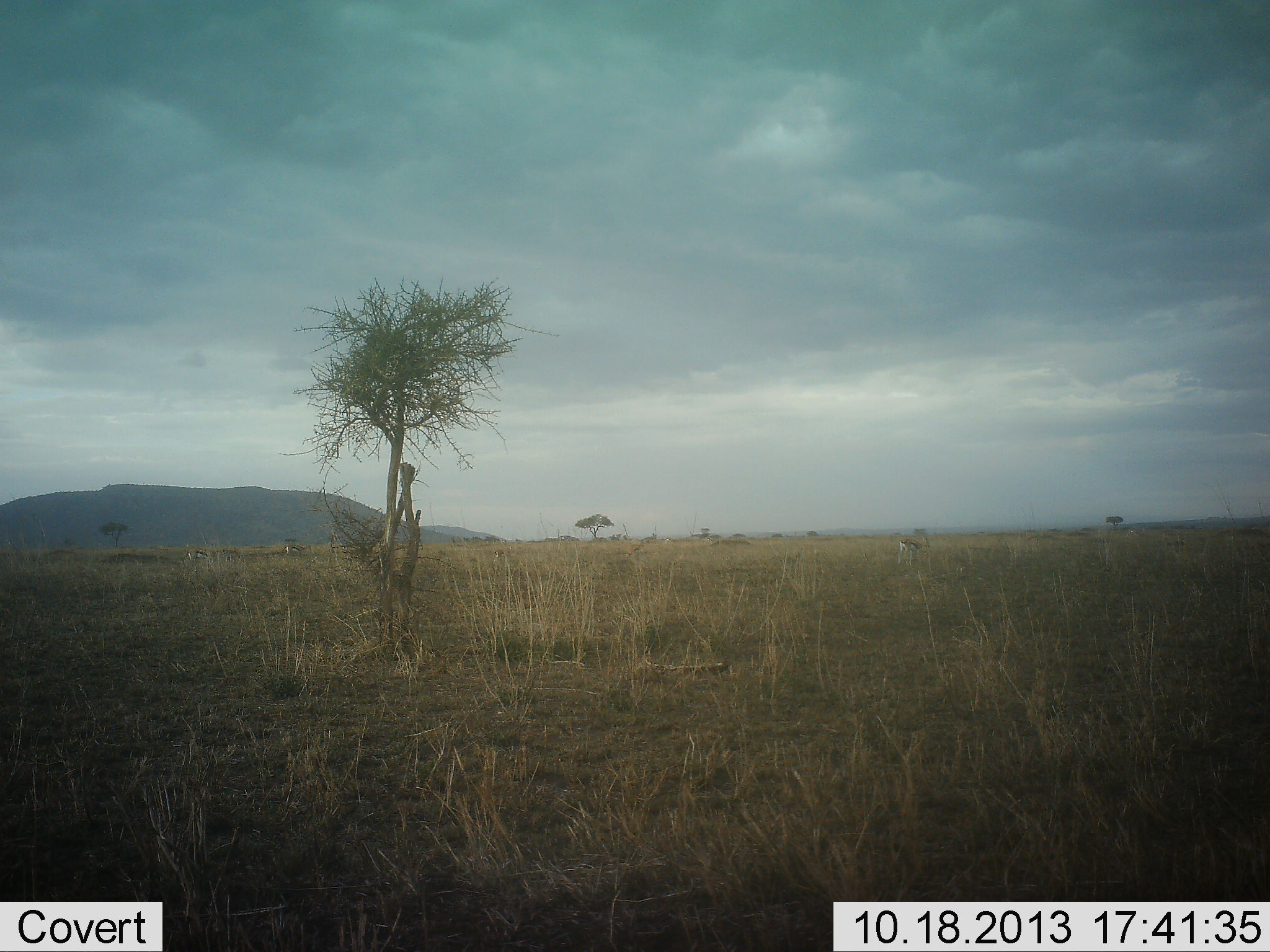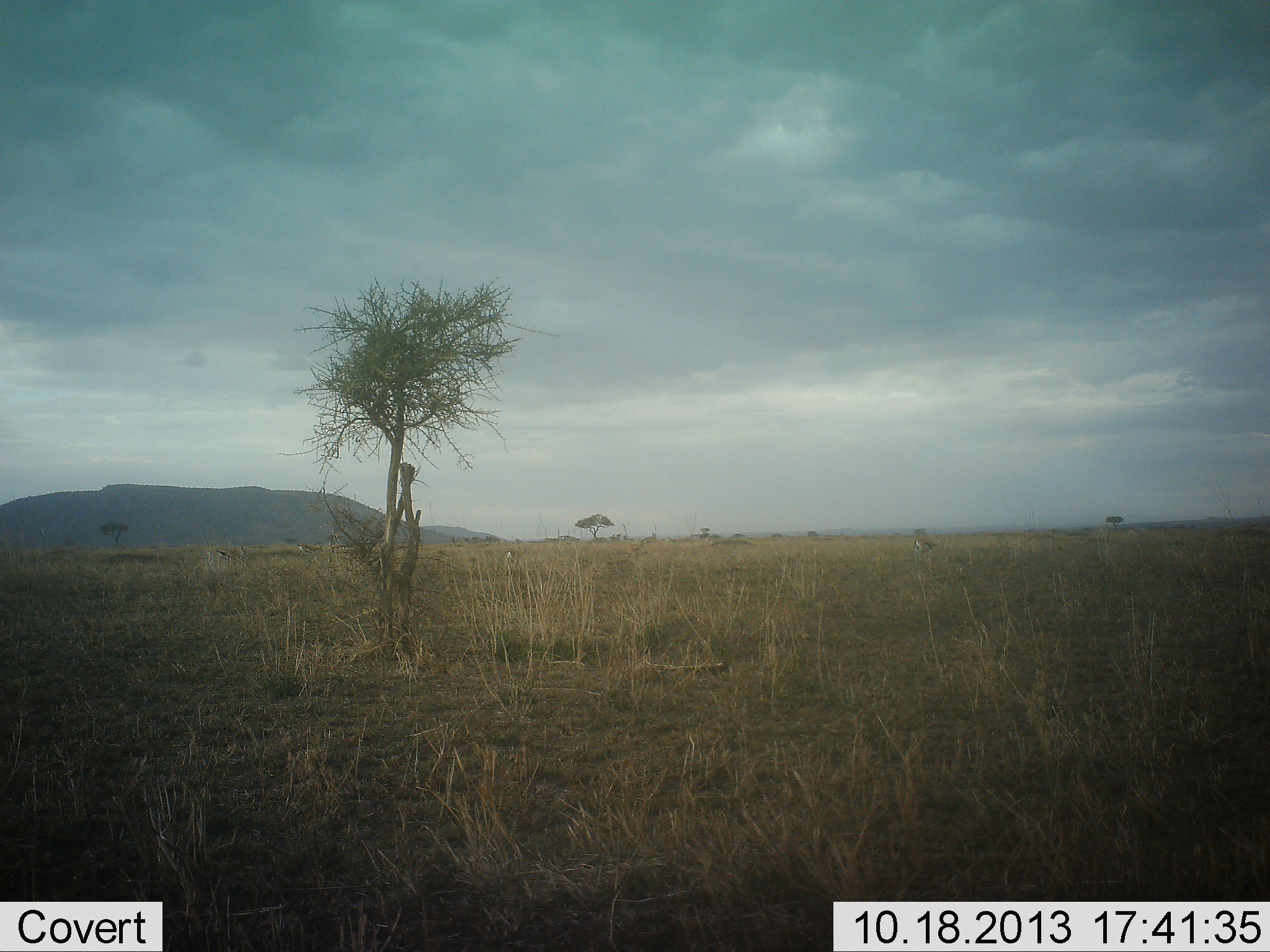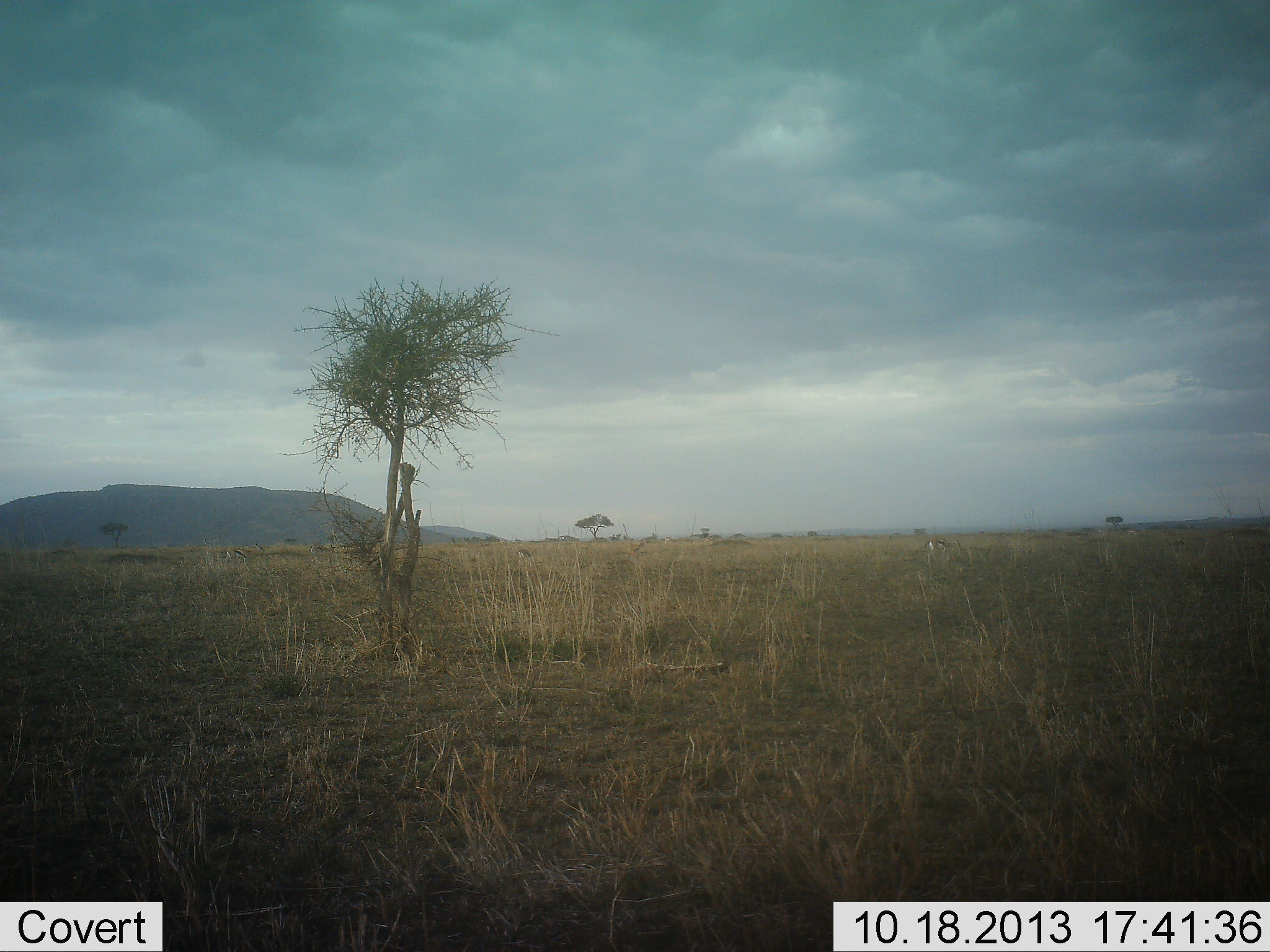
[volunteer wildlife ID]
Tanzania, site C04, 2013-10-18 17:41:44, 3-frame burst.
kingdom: Animalia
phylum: Chordata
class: Mammalia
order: Artiodactyla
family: Bovidae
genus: Eudorcas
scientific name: Eudorcas thomsonii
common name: thomson's gazelle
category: gazellethomsons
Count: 4.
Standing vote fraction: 0%.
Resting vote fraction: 0%.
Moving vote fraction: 100%.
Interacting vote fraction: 0%.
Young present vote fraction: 0%.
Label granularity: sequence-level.